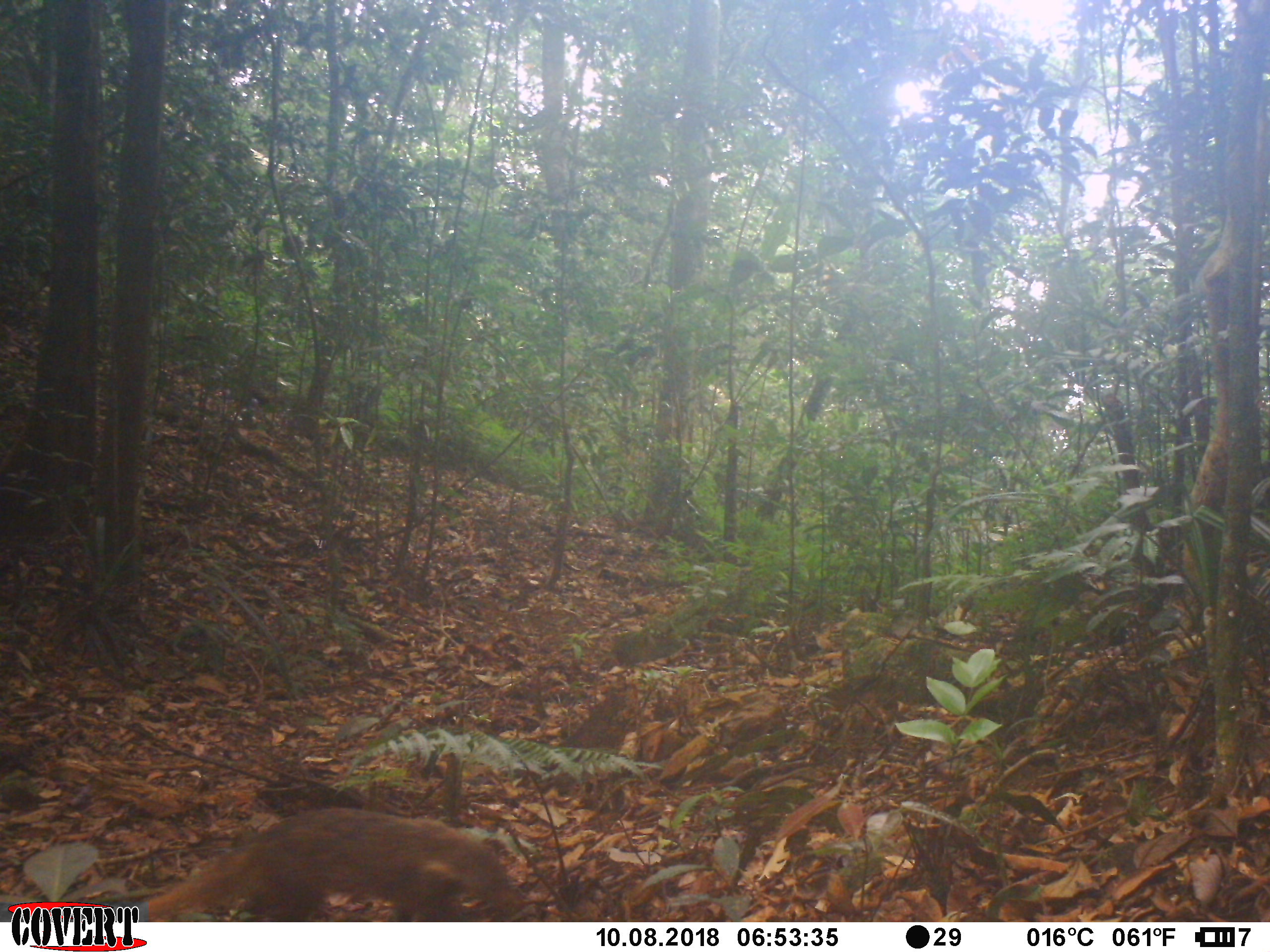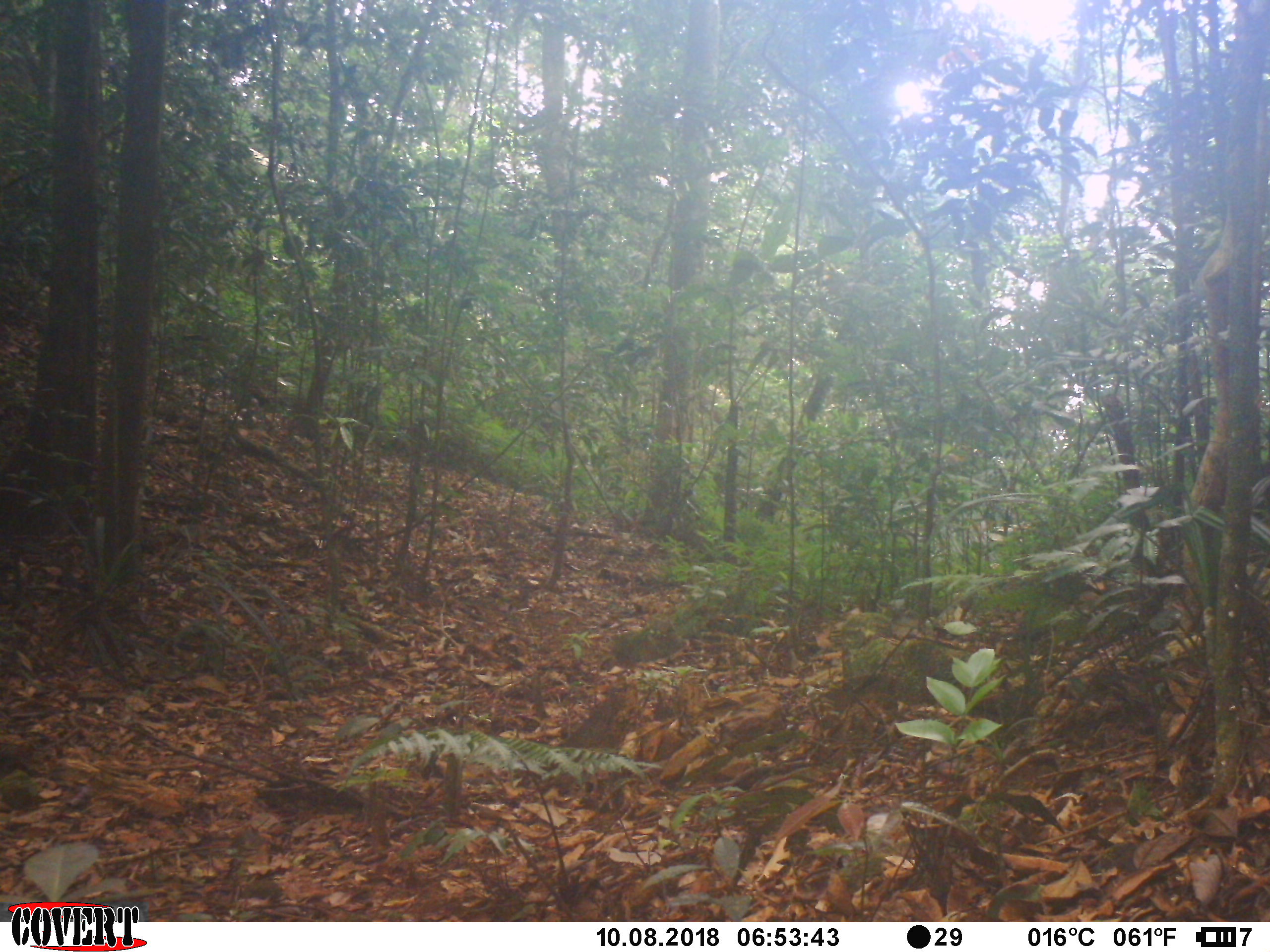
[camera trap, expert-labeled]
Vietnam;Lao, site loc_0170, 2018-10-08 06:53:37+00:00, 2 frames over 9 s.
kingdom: Animalia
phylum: Chordata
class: Mammalia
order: Carnivora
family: Herpestidae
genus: Urva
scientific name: Urva urva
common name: crab-eating mongoose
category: crab eating mongoose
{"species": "crab eating mongoose (crab-eating mongoose) (Urva urva)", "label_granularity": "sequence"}